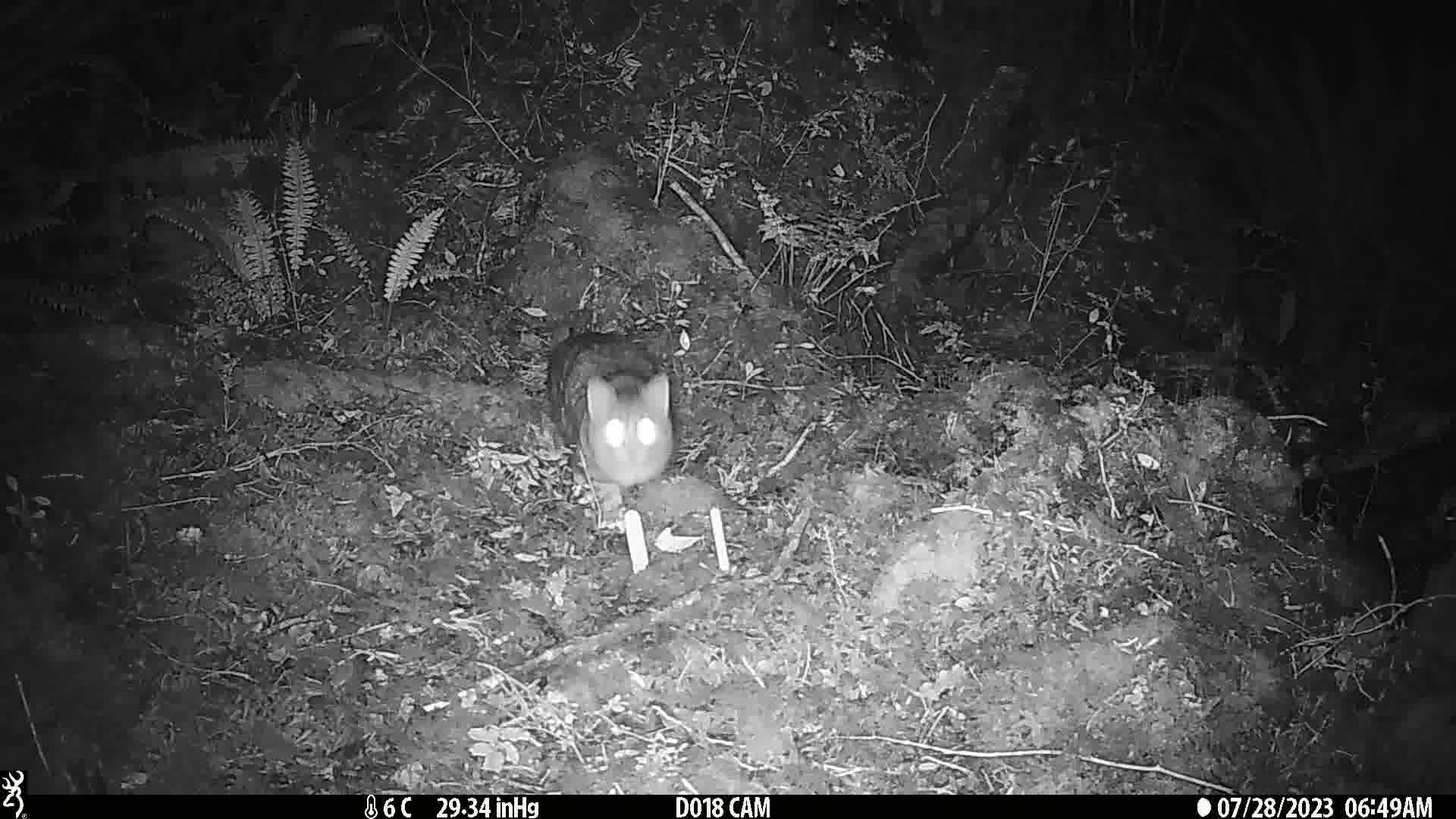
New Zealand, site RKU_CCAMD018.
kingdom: Animalia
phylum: Chordata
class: Mammalia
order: Carnivora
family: Felidae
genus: Felis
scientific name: Felis catus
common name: domestic cat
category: cat